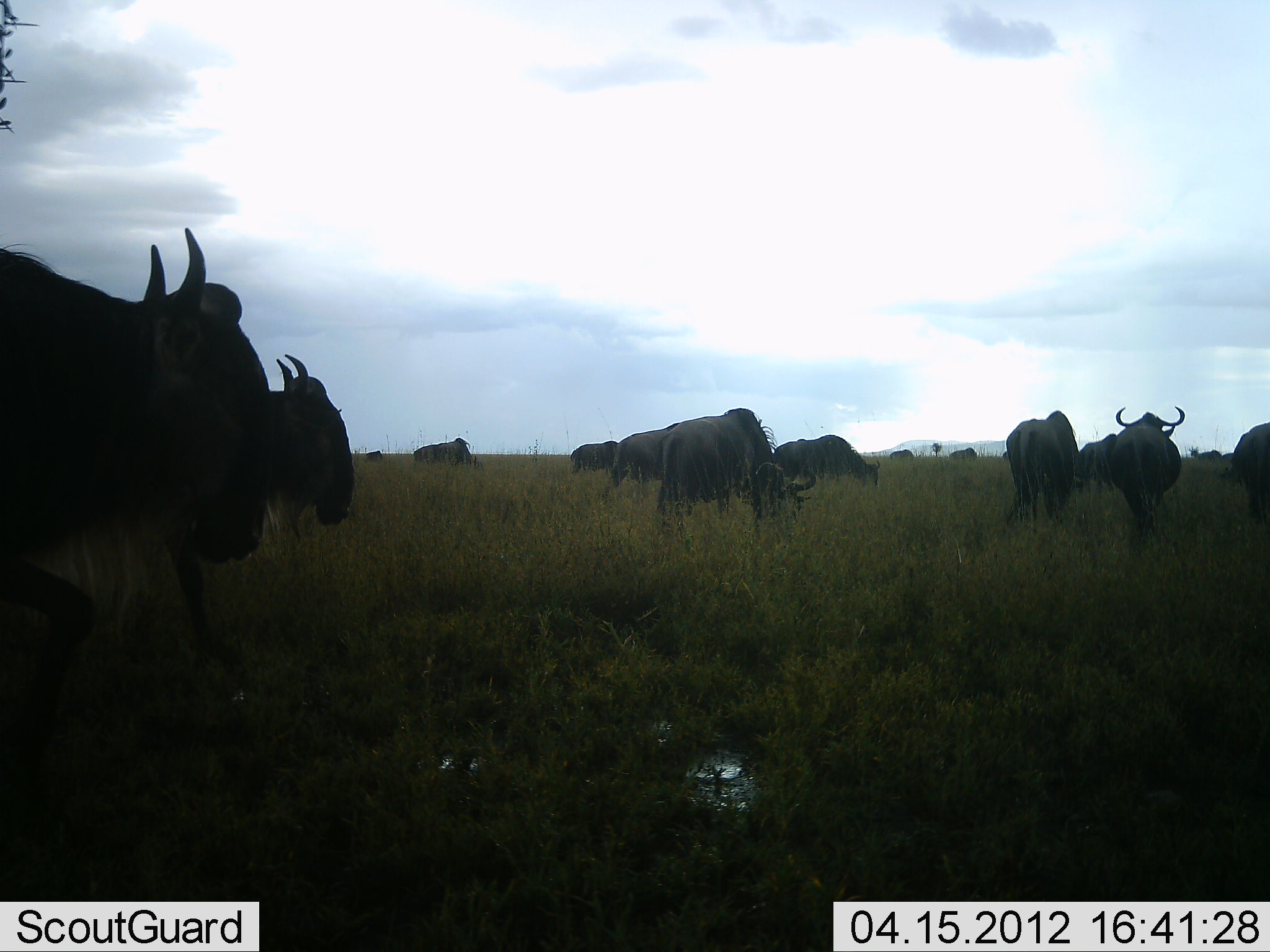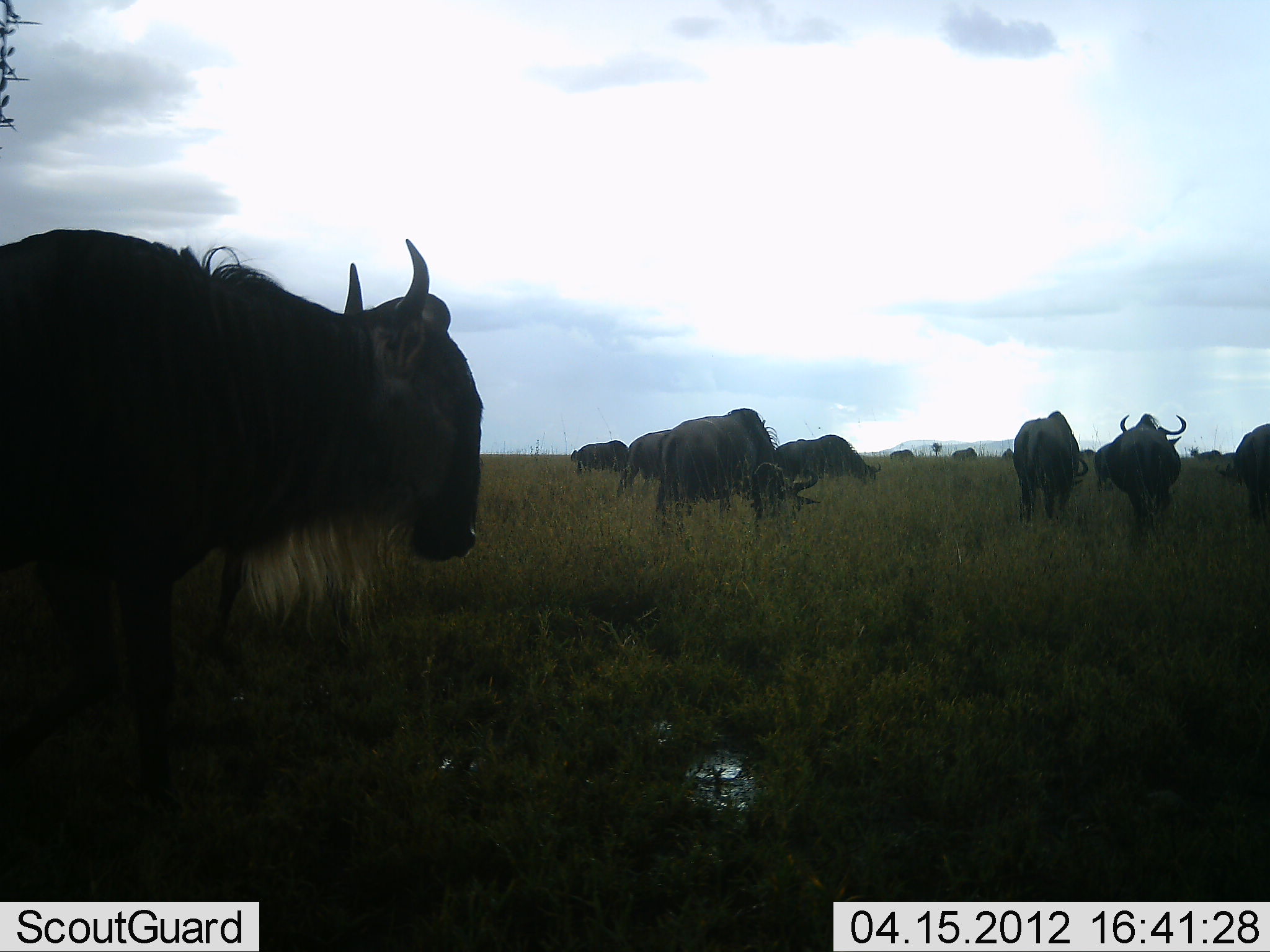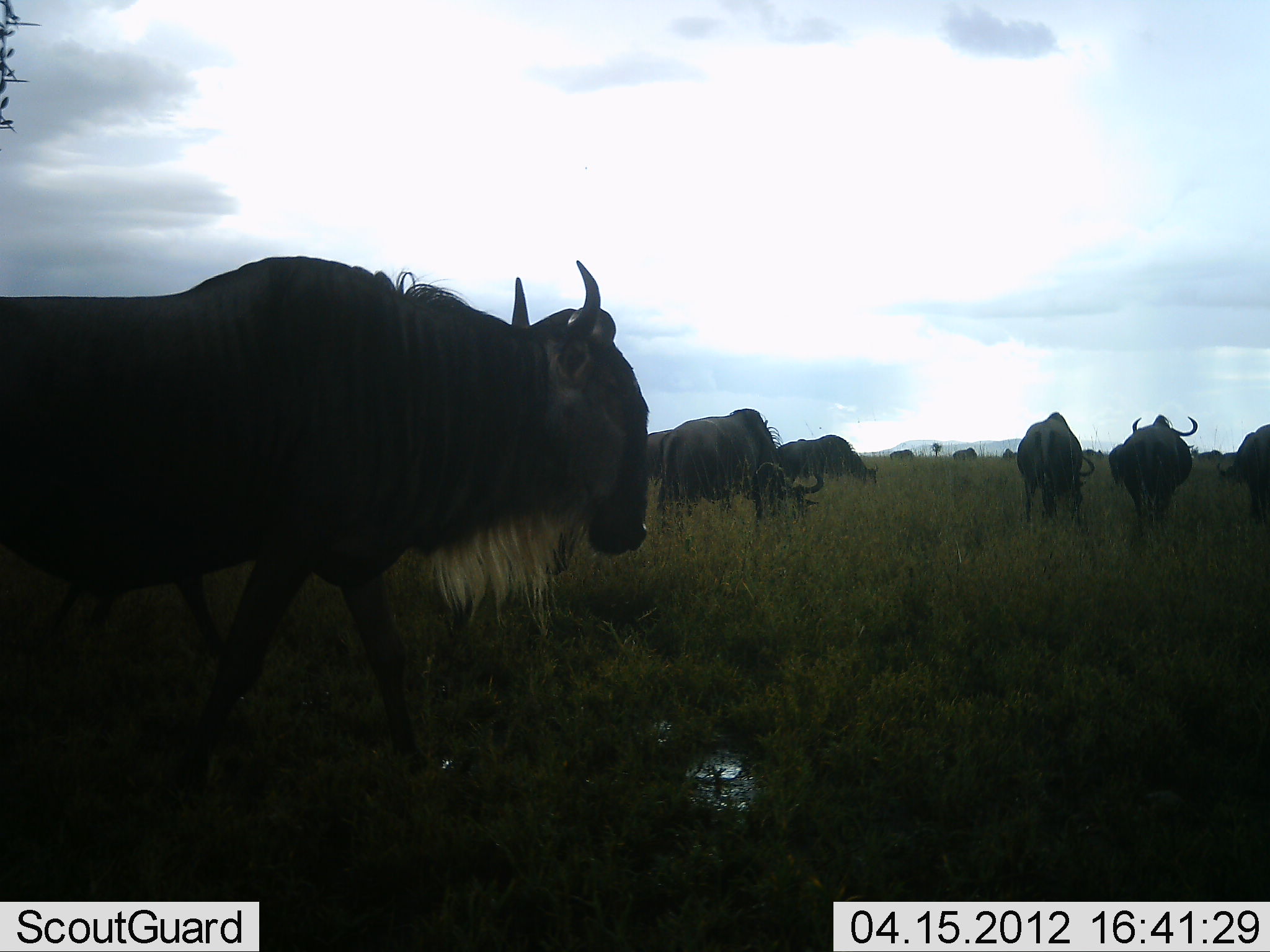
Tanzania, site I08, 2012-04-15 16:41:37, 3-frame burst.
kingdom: Animalia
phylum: Chordata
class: Mammalia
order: Artiodactyla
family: Bovidae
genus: Connochaetes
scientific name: Connochaetes taurinus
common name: blue wildebeest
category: wildebeest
Wildebeest (blue wildebeest) (Connochaetes taurinus), count 11-50. Behavior (volunteer vote fractions): standing 59%, resting 0%, moving 76%, interacting 0%. Young present (vote fraction): 14%. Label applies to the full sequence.